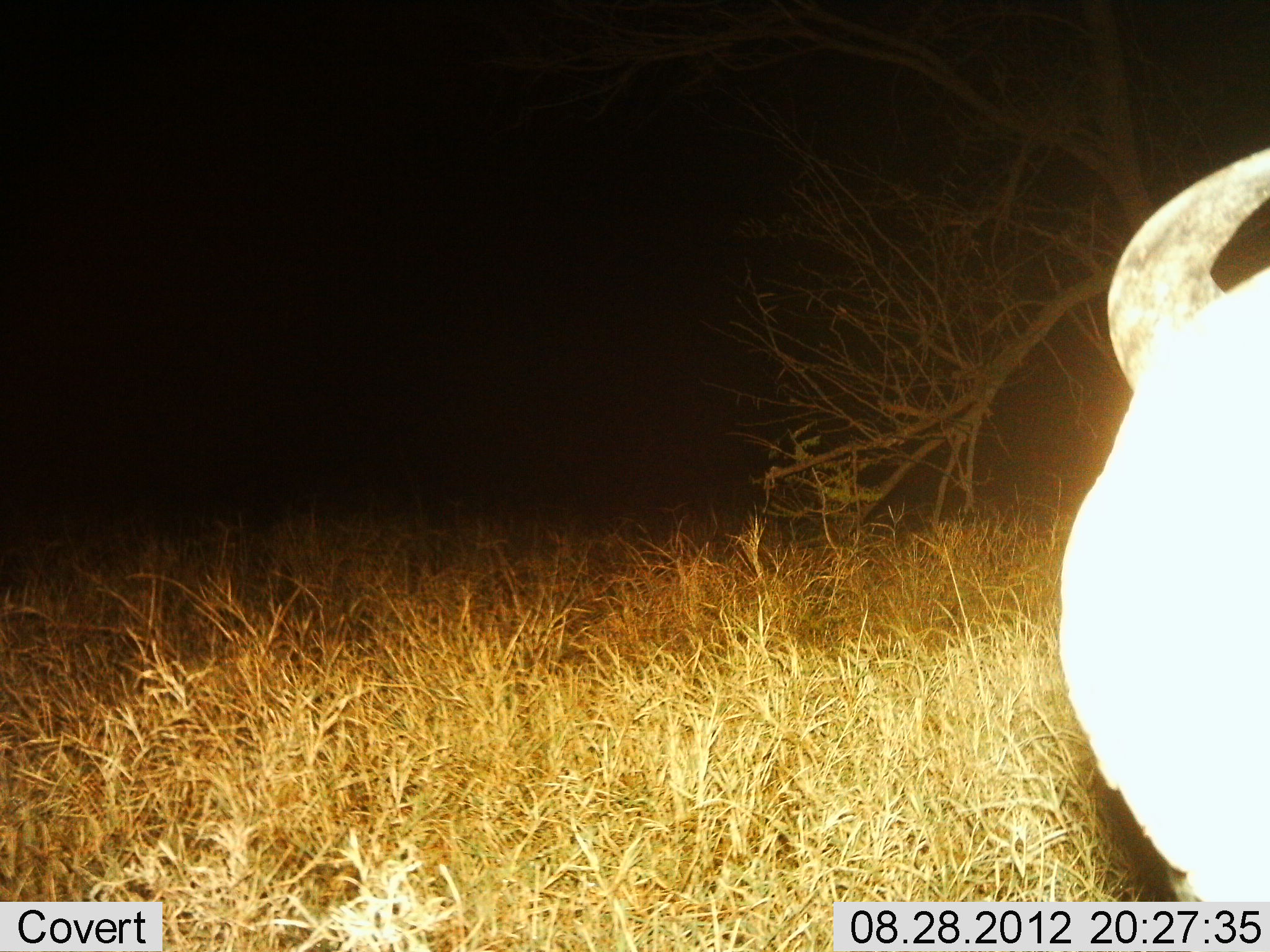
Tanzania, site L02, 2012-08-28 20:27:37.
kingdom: Animalia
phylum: Chordata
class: Mammalia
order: Artiodactyla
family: Bovidae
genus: Connochaetes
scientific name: Connochaetes taurinus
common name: blue wildebeest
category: wildebeest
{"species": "wildebeest (blue wildebeest) (Connochaetes taurinus)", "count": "1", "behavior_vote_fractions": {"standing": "70%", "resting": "10%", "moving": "20%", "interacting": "0%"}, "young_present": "0%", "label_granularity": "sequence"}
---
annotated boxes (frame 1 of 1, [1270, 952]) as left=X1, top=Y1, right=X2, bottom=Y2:
animal: left=1057, top=146, right=1270, bottom=899